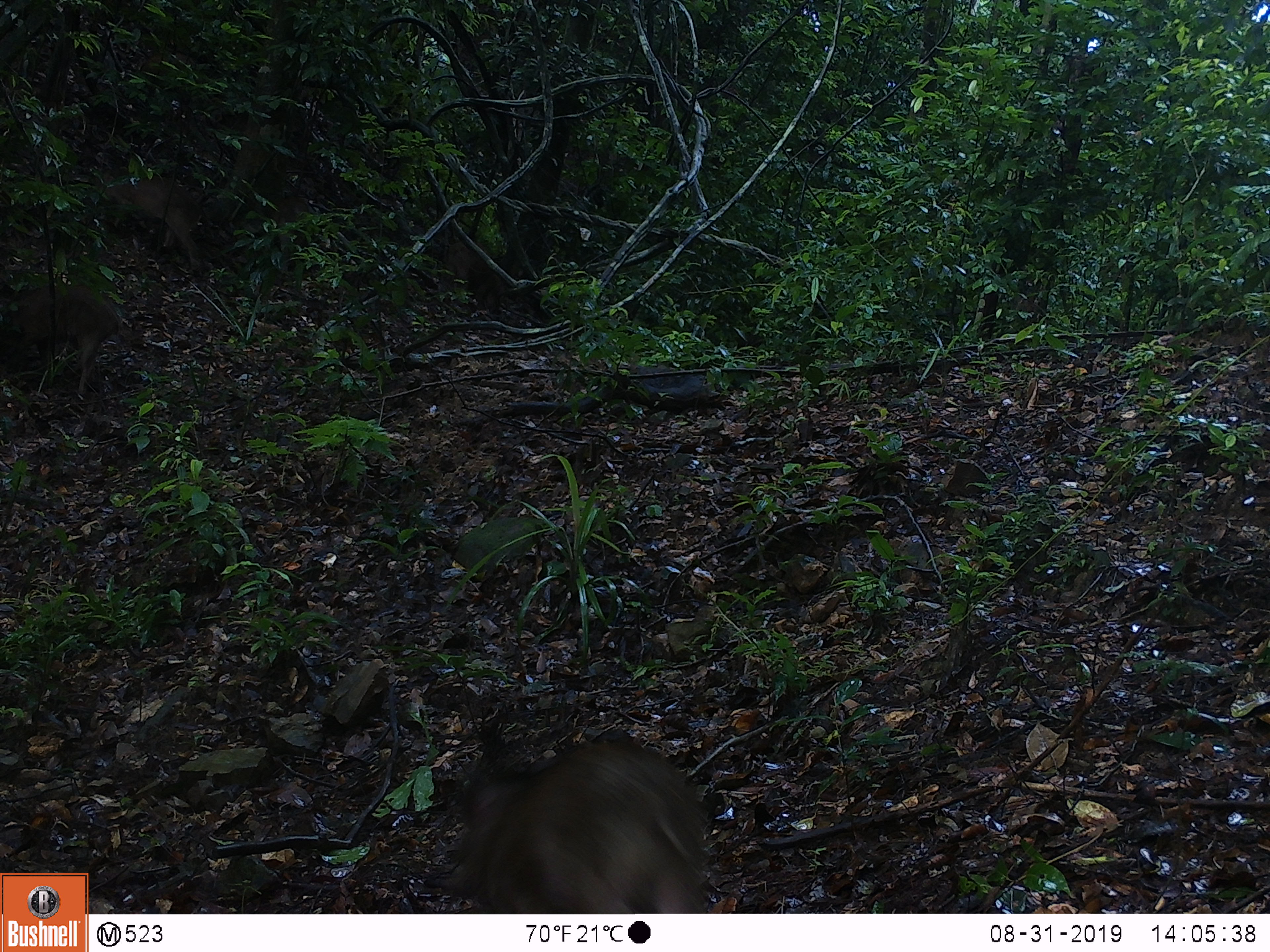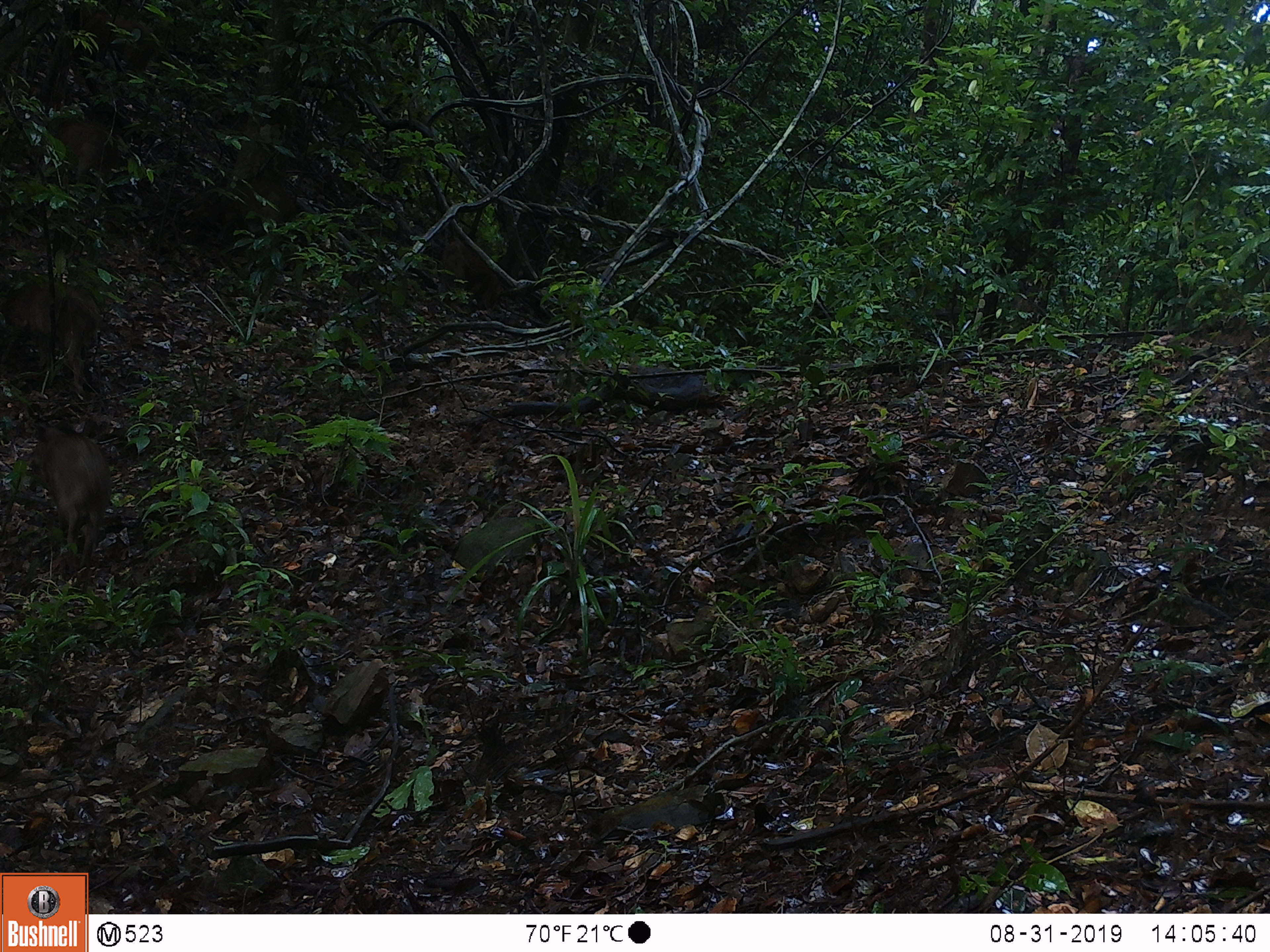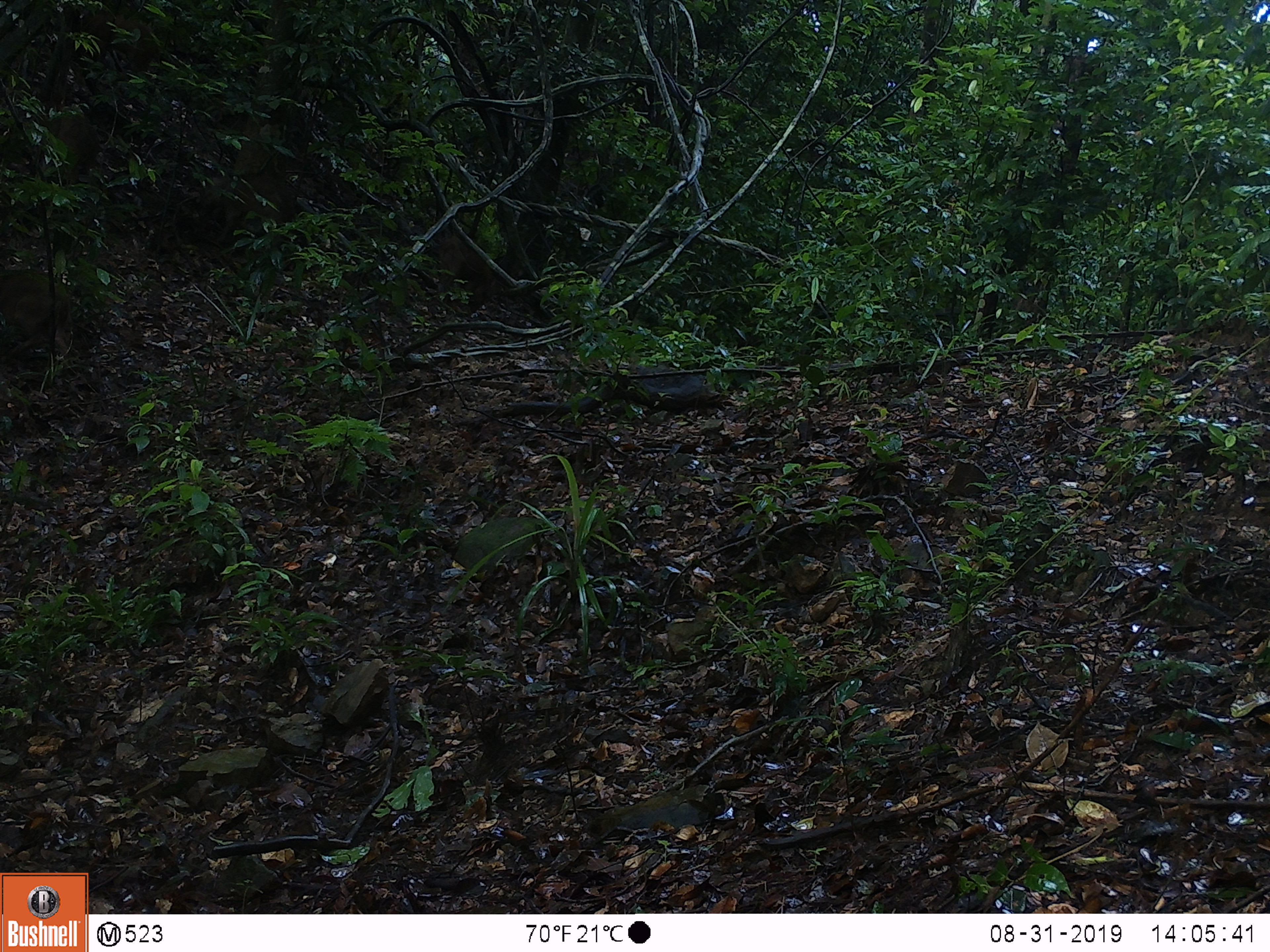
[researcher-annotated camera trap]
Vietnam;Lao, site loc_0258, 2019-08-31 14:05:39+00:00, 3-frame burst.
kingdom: Animalia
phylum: Chordata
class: Mammalia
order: Artiodactyla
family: Suidae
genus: Sus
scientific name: Sus scrofa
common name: eurasian wild pig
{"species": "eurasian wild pig (Sus scrofa)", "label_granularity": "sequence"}